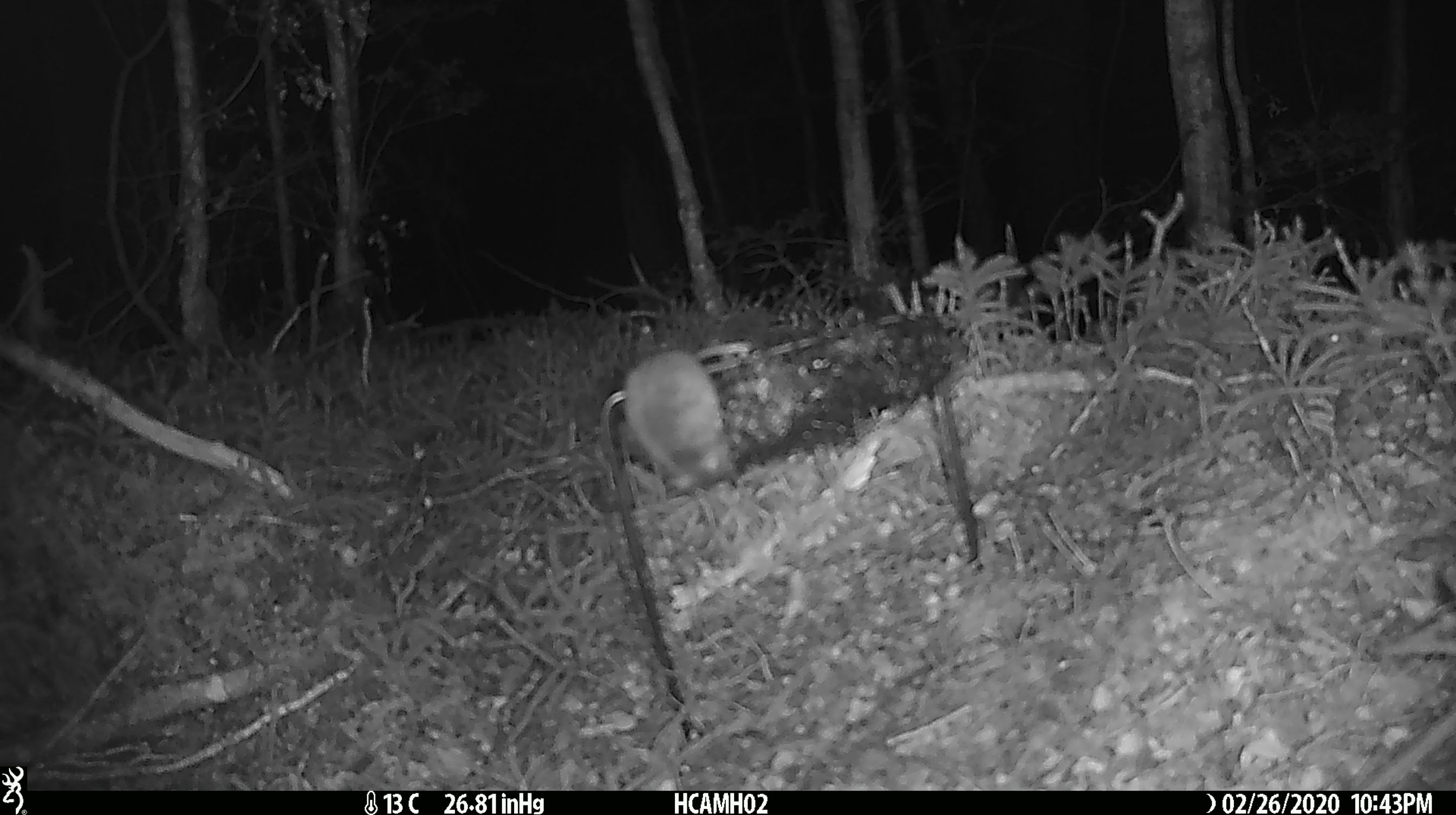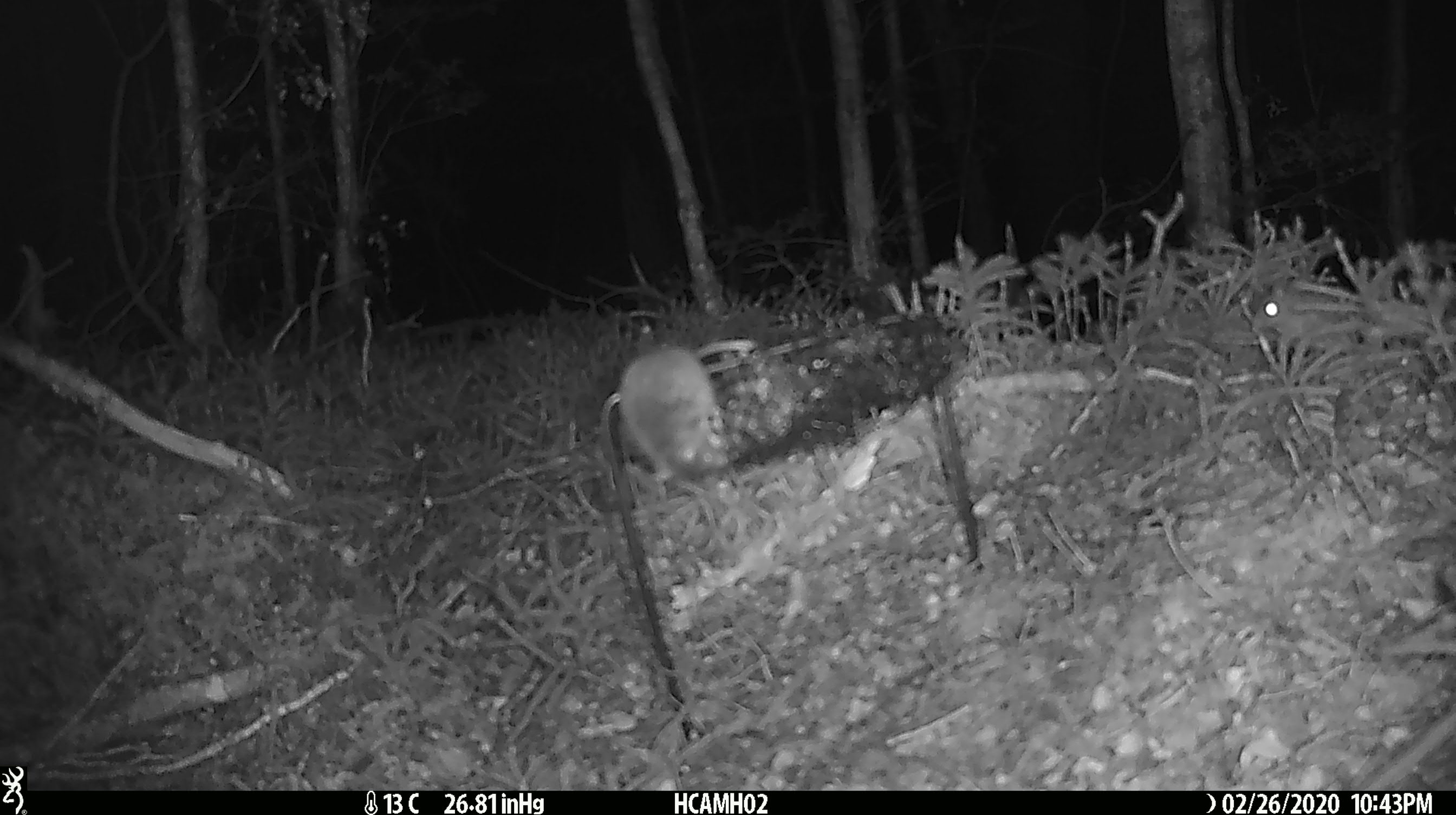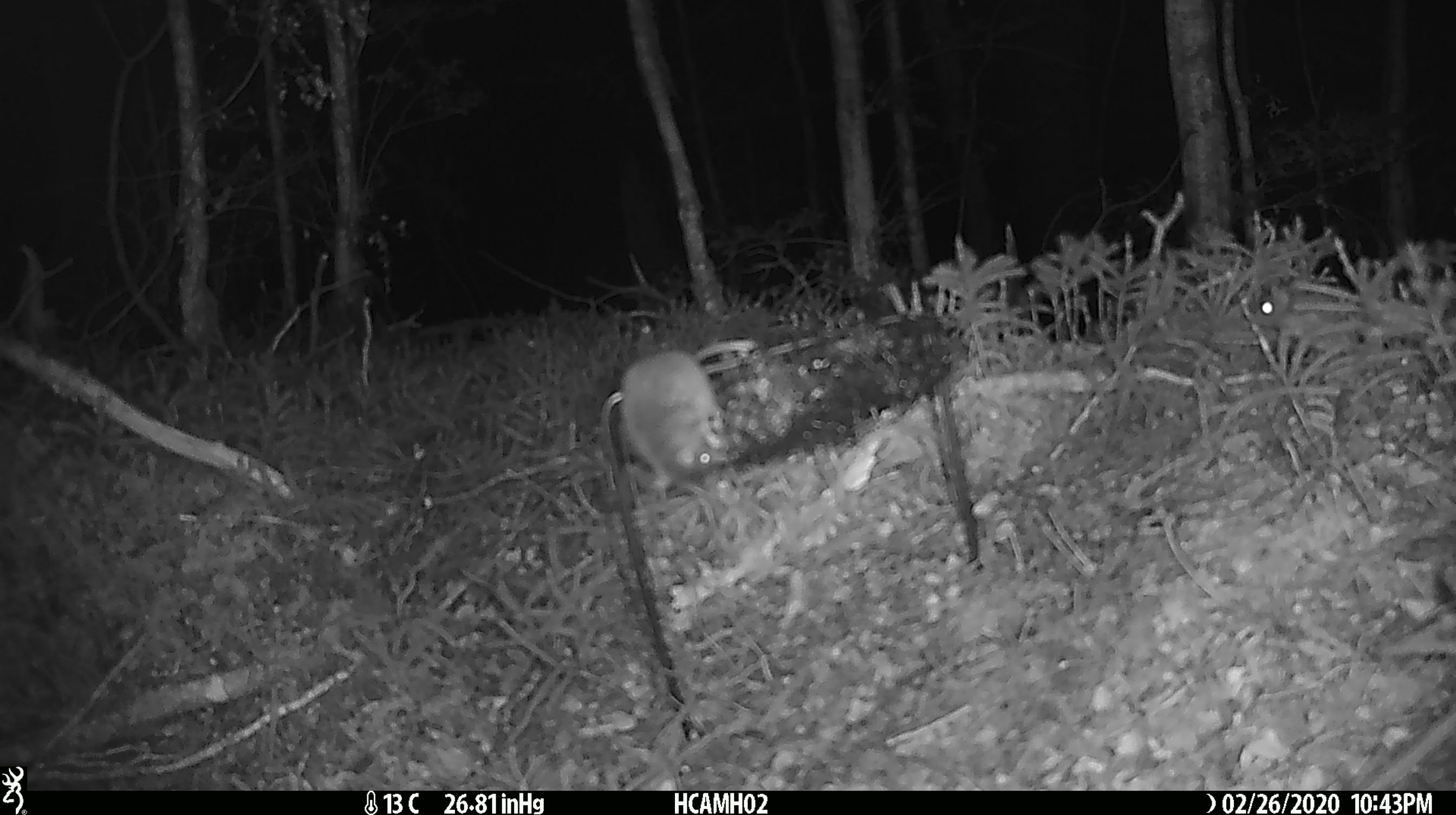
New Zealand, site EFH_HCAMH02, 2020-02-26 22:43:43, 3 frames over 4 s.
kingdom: Animalia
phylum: Chordata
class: Mammalia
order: Rodentia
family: Muridae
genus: Mus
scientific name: Mus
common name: mouse